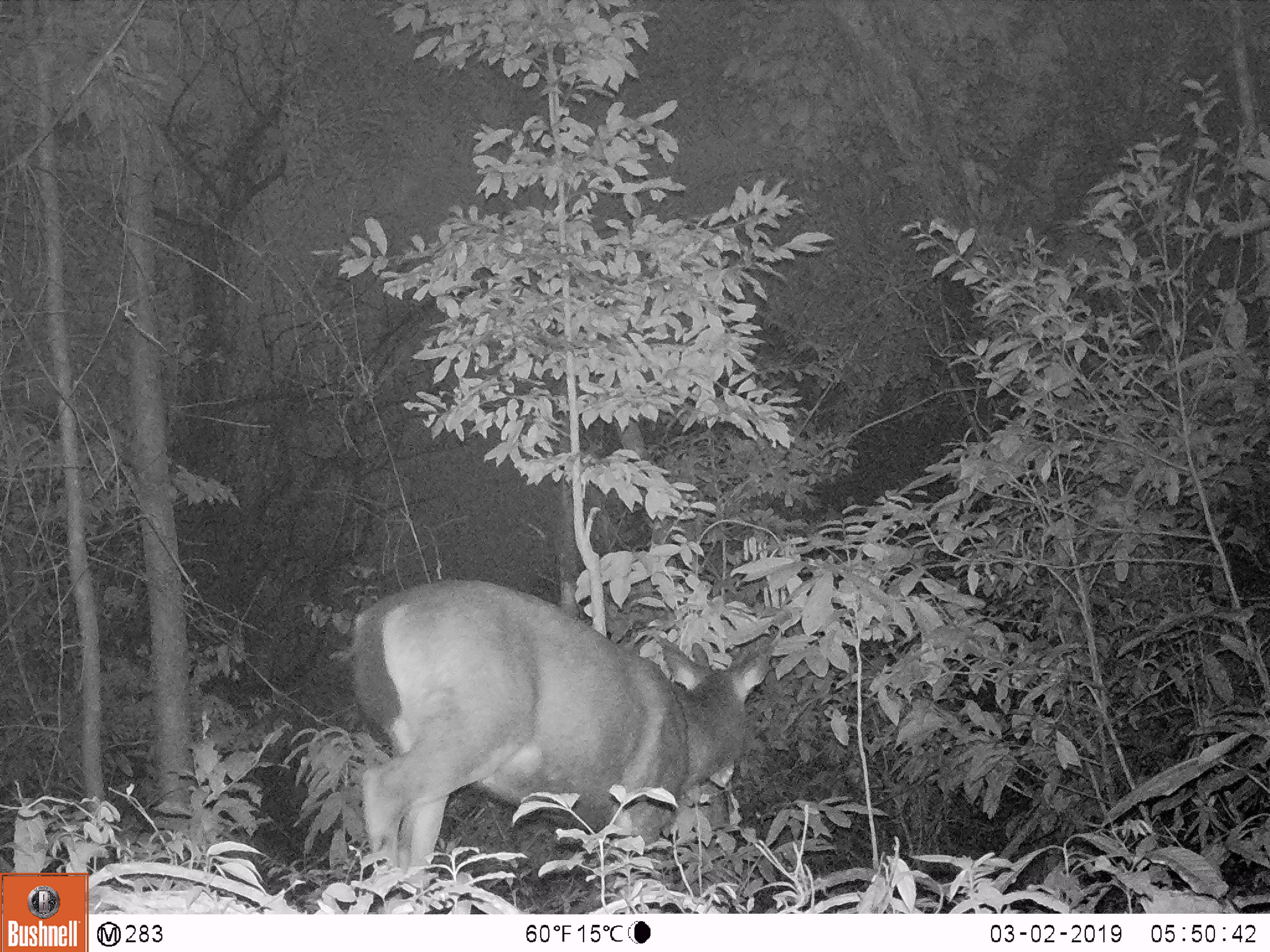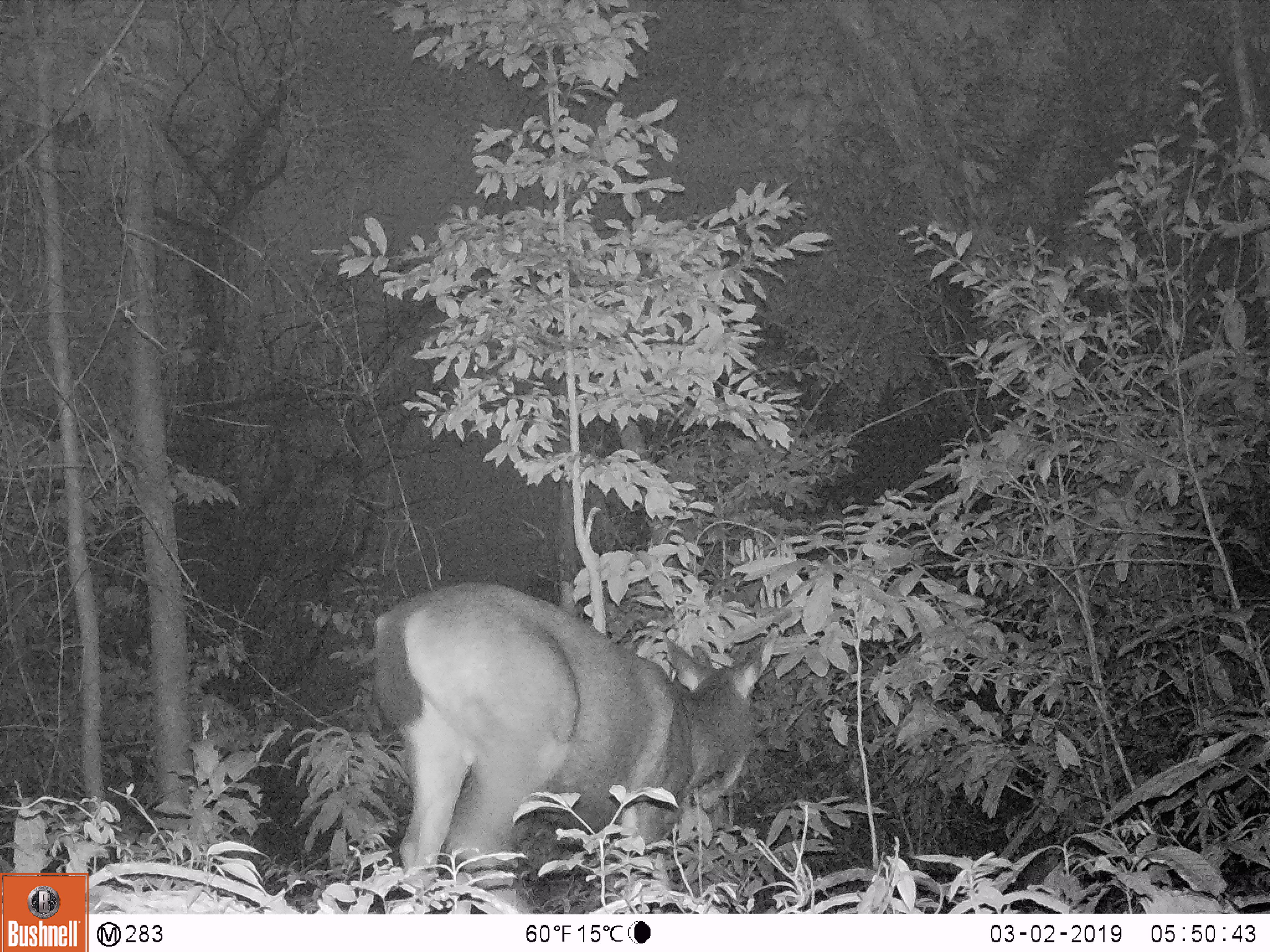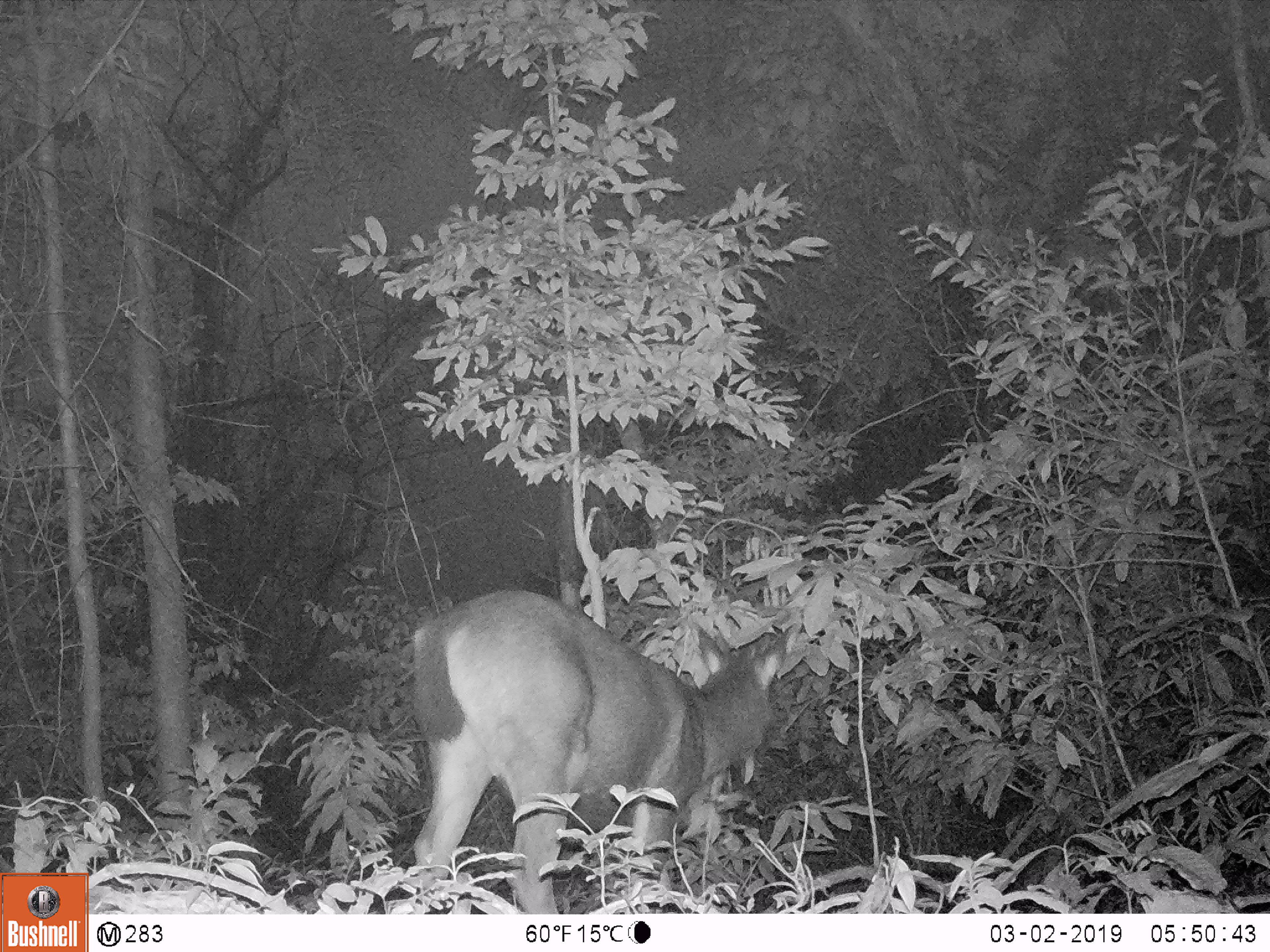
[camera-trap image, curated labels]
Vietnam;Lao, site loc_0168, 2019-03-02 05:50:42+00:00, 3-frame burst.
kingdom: Animalia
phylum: Chordata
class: Mammalia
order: Artiodactyla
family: Cervidae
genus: Rusa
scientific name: Rusa unicolor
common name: sambar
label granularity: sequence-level